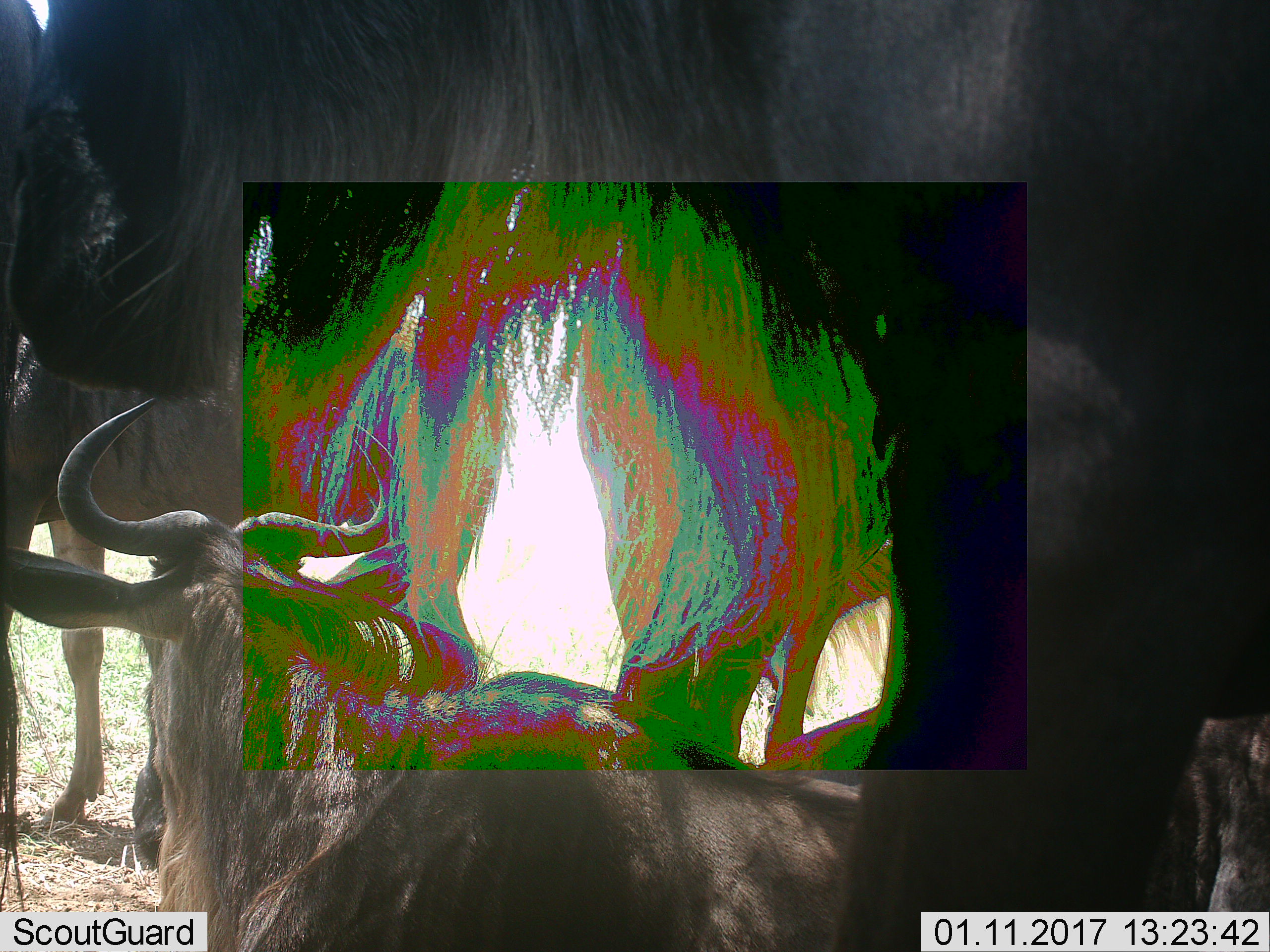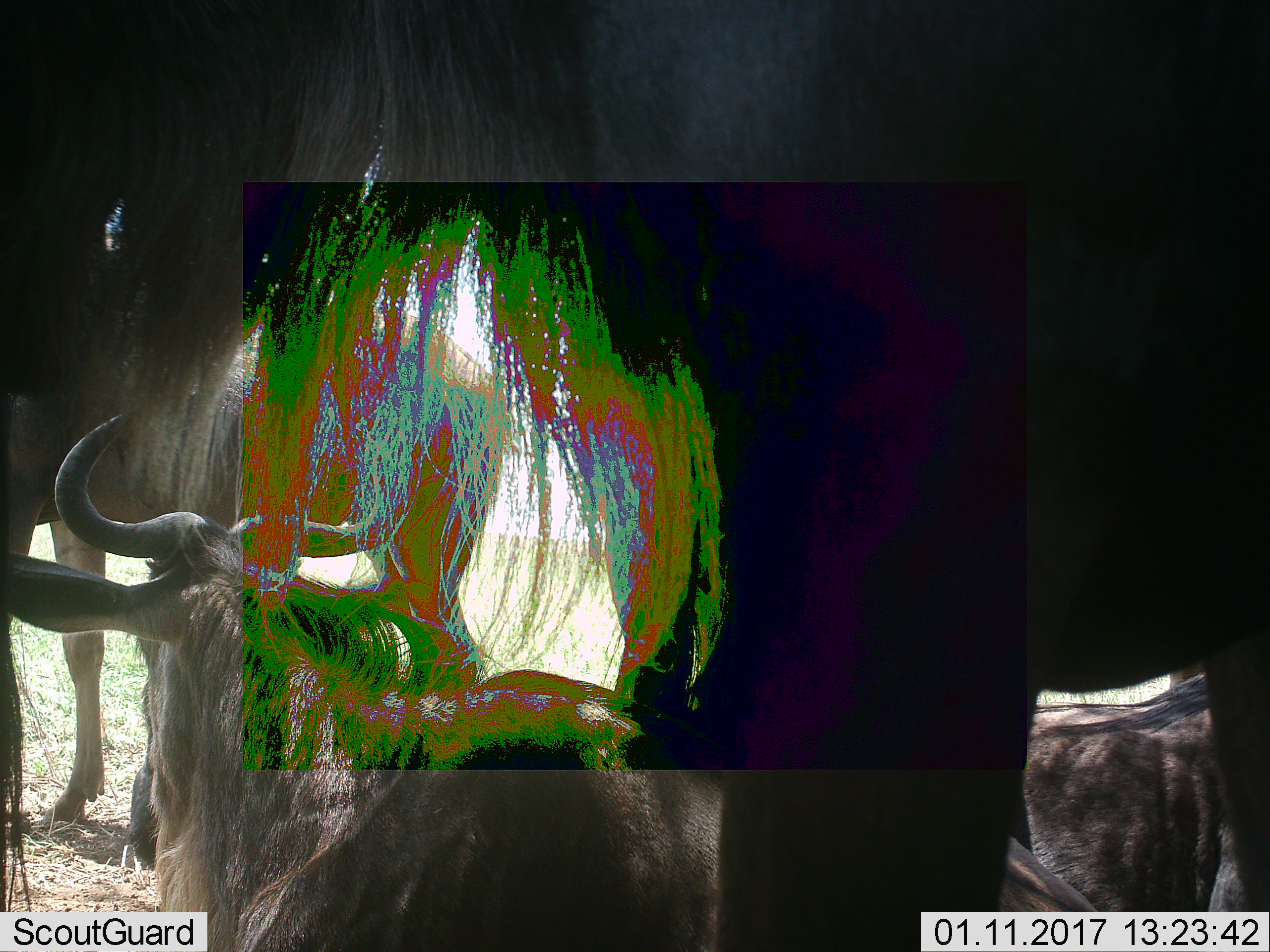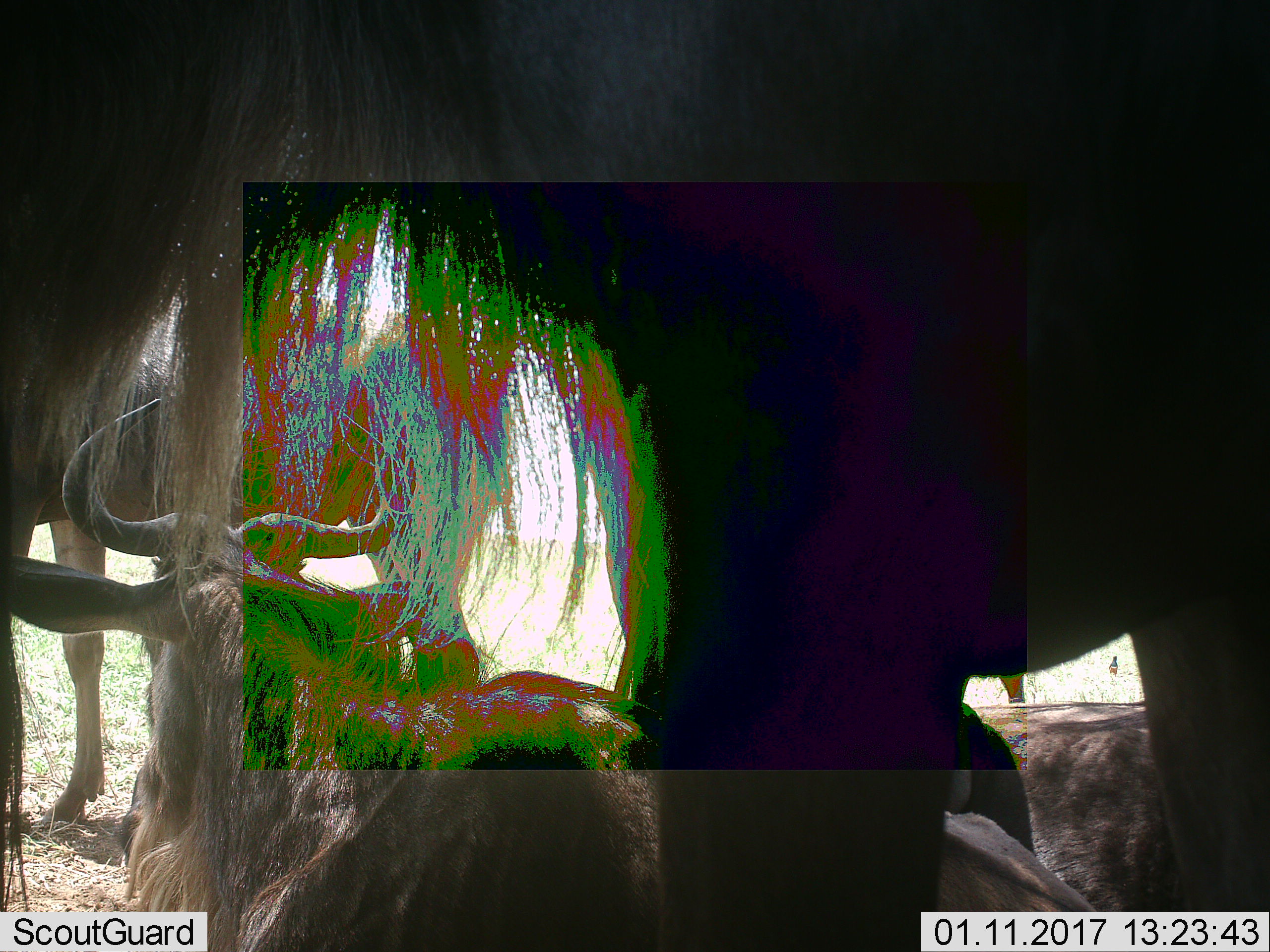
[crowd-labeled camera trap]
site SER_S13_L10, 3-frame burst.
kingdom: Animalia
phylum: Chordata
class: Mammalia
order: Artiodactyla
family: Bovidae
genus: Connochaetes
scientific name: Connochaetes taurinus taurinus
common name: blue wildebeest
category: wildebeestblue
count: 3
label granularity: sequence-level